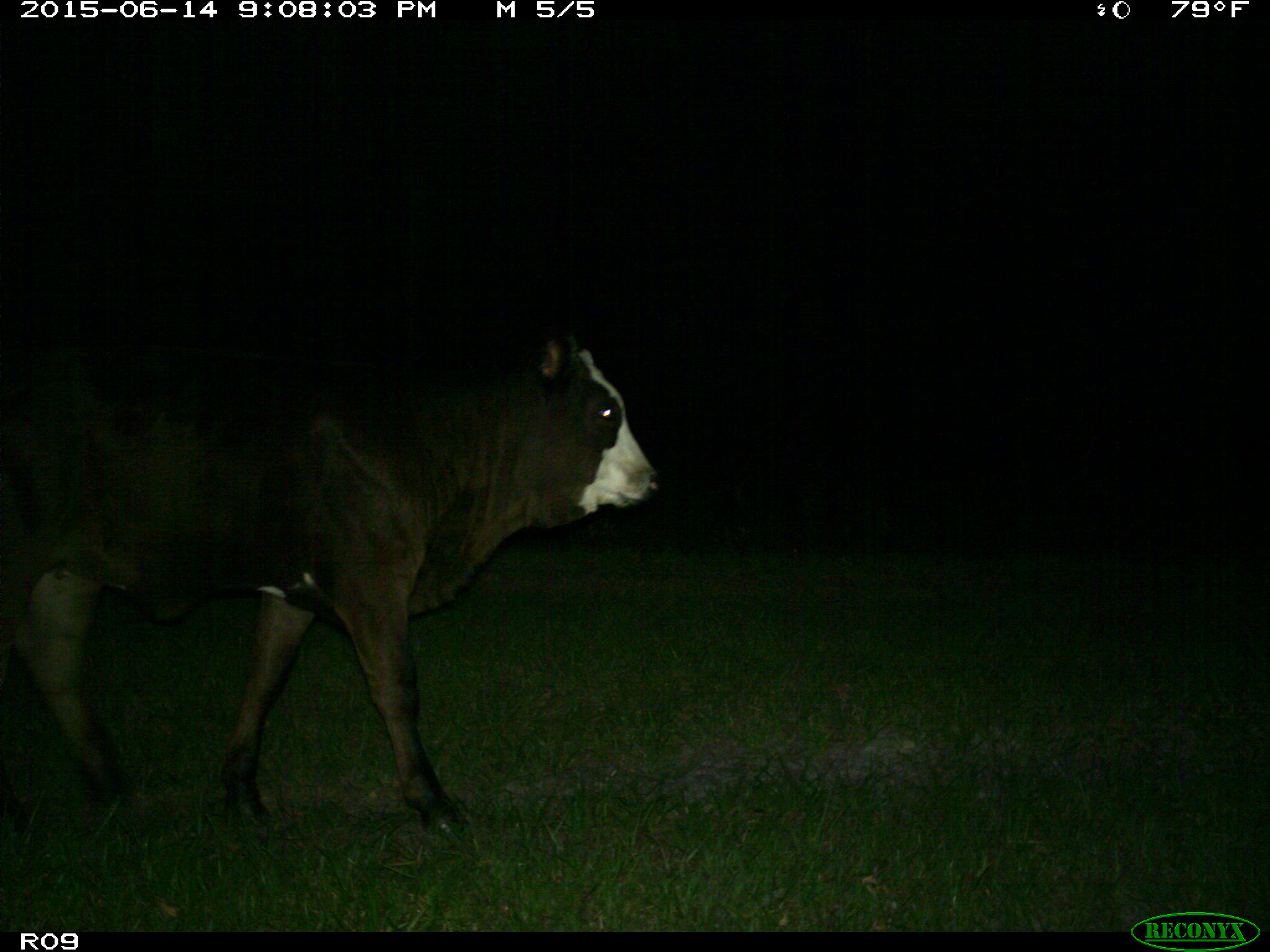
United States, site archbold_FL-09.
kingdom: Animalia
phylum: Chordata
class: Mammalia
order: Artiodactyla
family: Bovidae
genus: Bos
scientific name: Bos taurus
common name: domestic cow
Bos taurus (domestic cow).